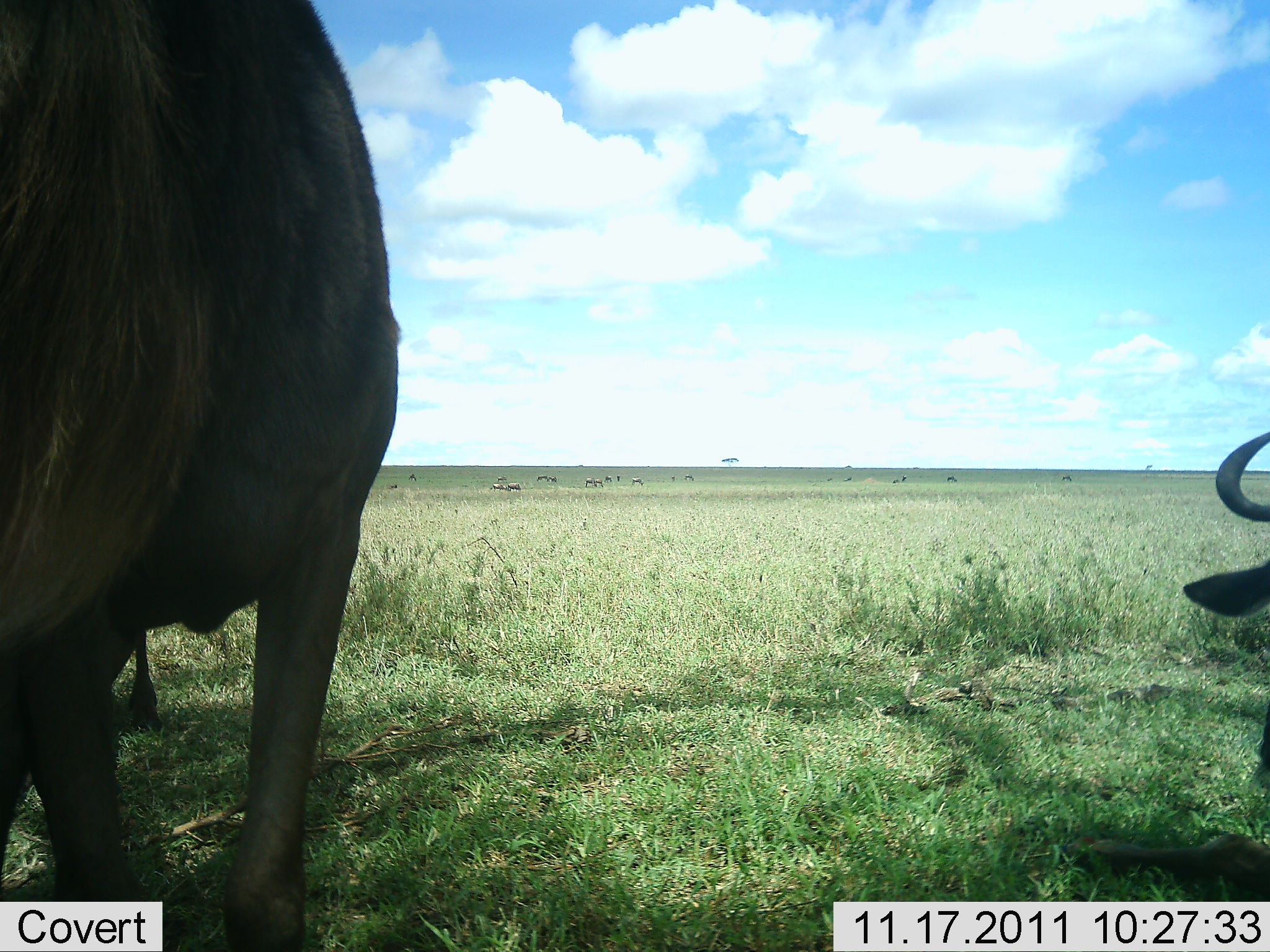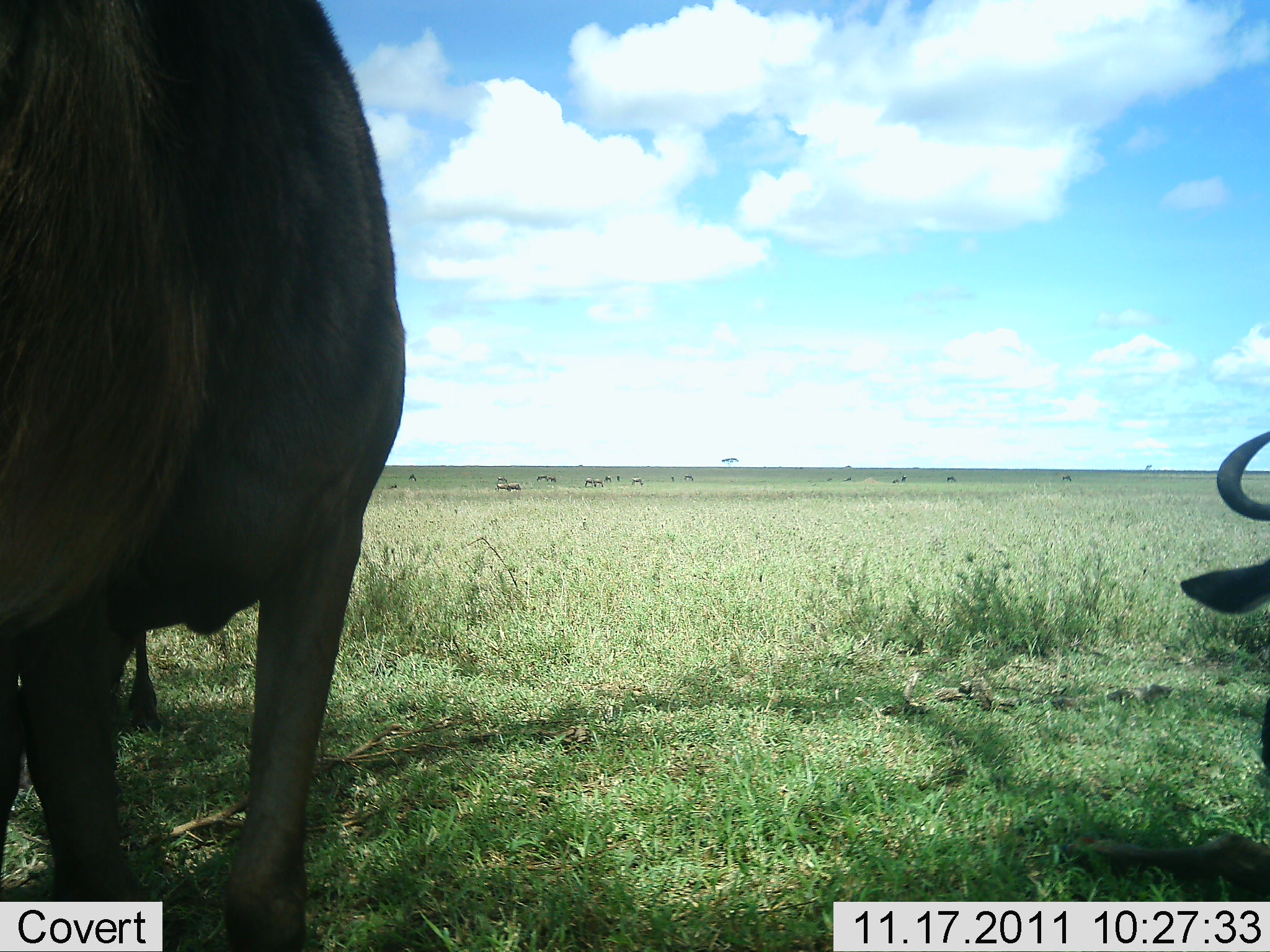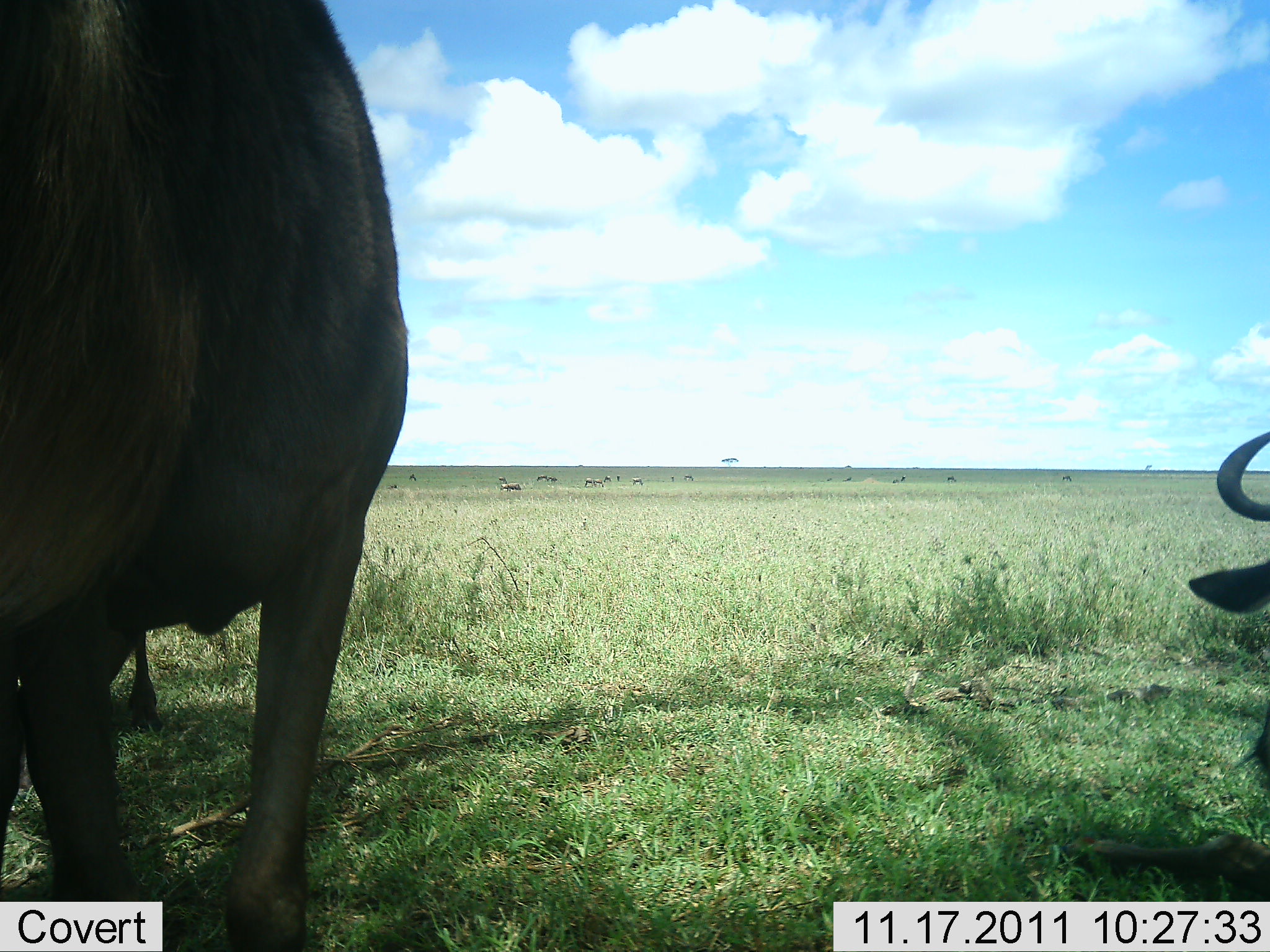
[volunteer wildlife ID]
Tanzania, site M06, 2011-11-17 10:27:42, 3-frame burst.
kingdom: Animalia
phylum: Chordata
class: Mammalia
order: Artiodactyla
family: Bovidae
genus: Connochaetes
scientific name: Connochaetes taurinus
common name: blue wildebeest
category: wildebeest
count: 2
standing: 64%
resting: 55%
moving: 9%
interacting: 0%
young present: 0%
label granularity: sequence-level